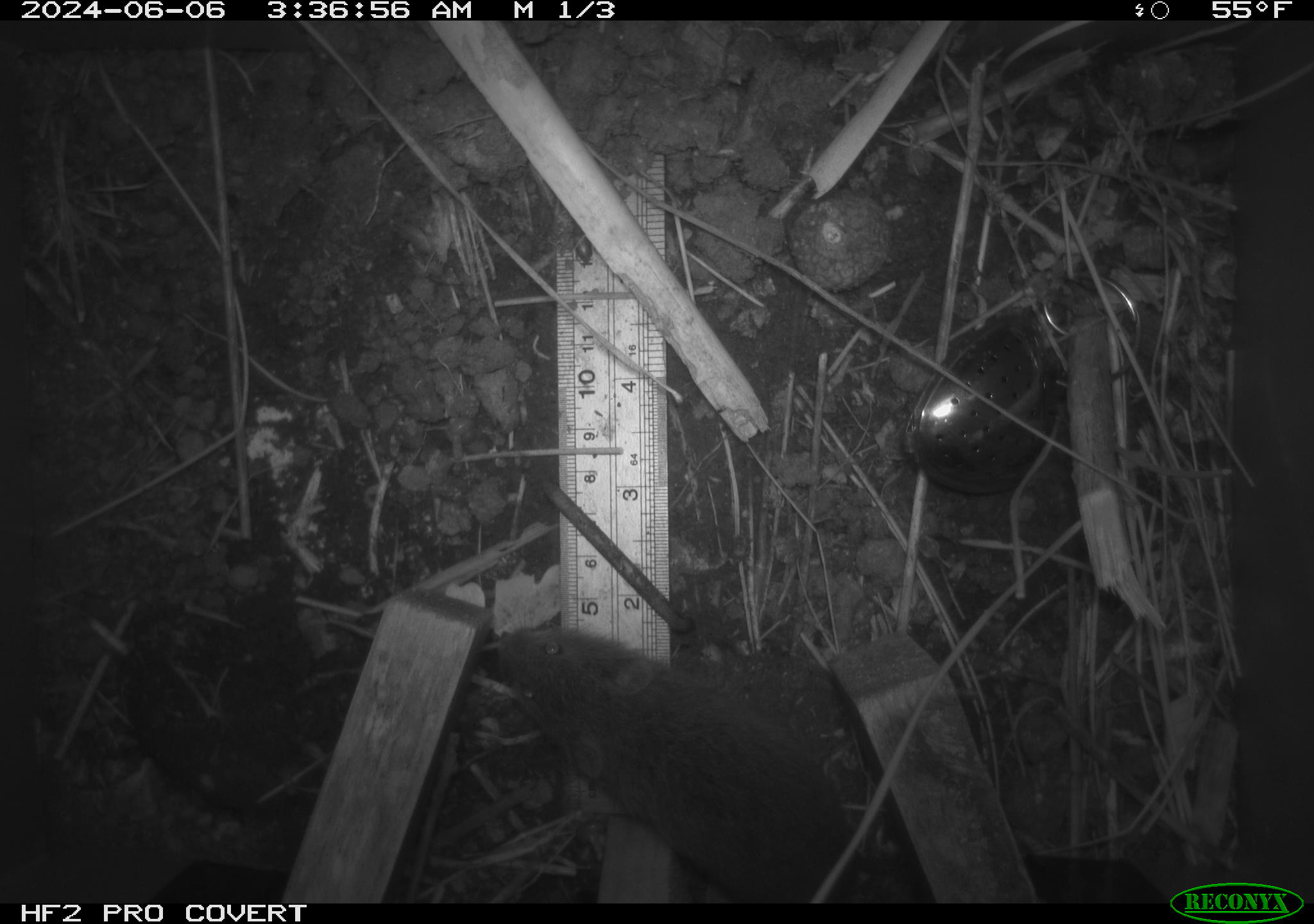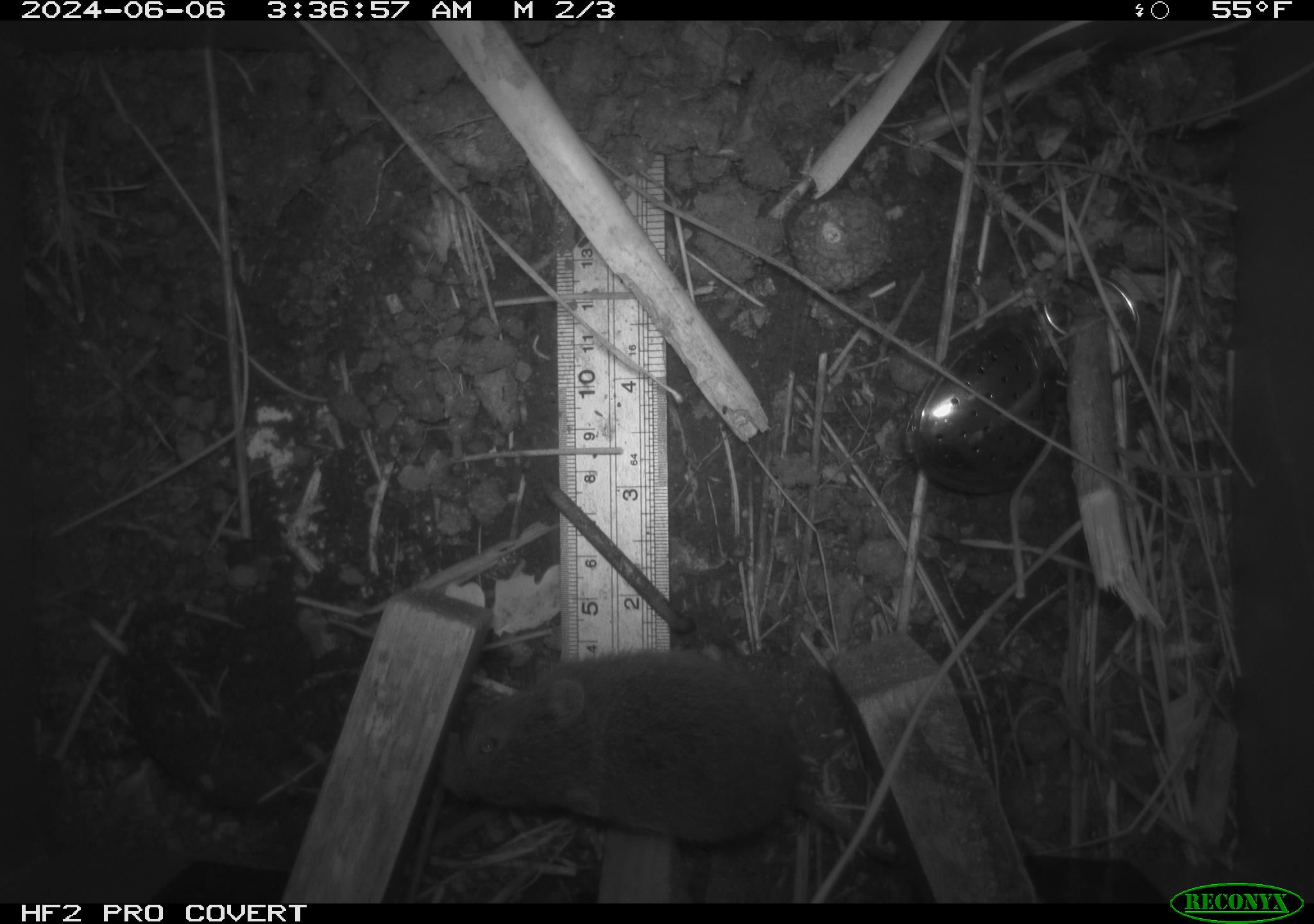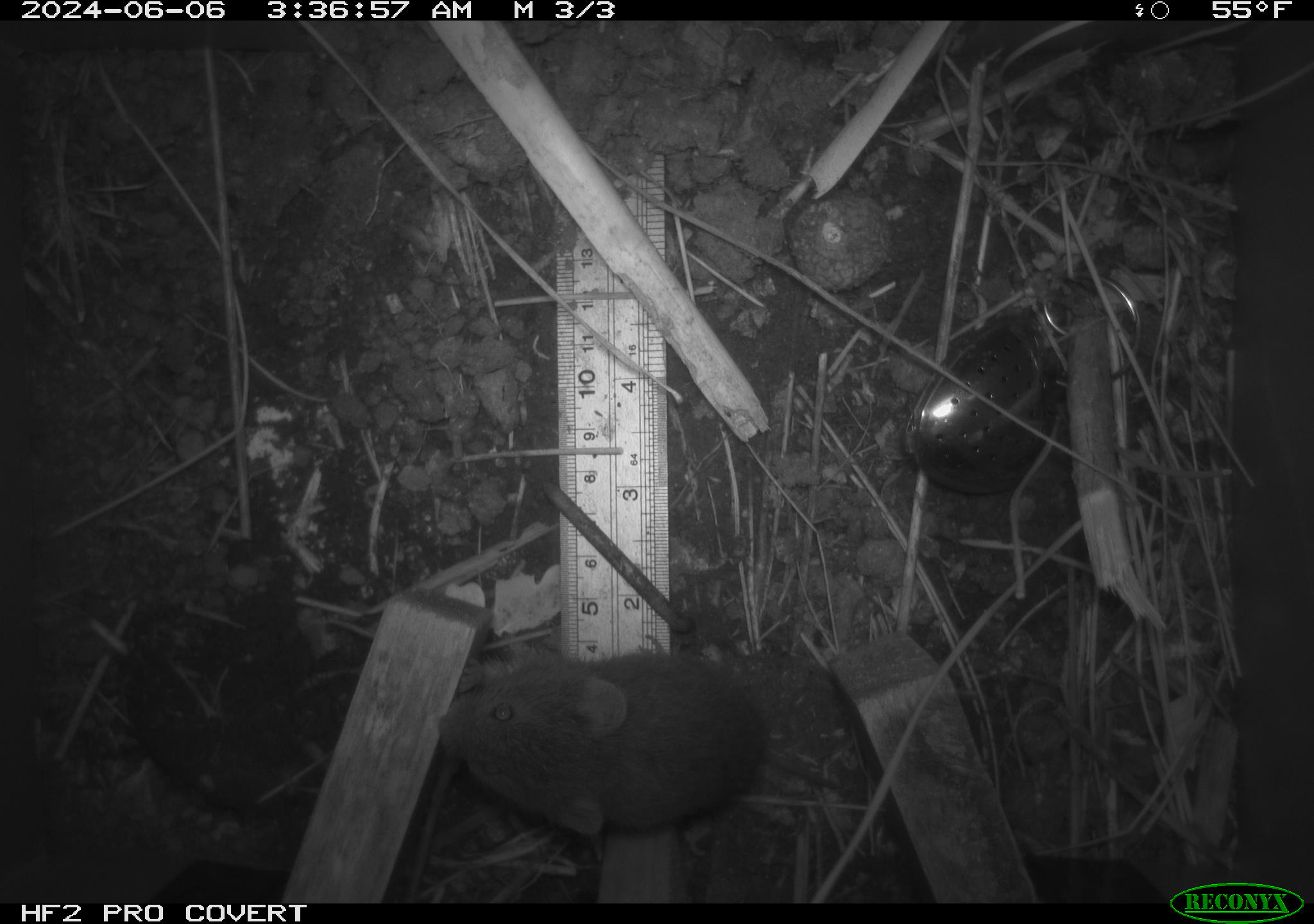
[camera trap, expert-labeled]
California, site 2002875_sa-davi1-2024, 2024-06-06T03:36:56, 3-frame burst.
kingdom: Animalia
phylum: Chordata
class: Mammalia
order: Rodentia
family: Cricetidae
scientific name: Arvicolinae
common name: voles, lemmings, and muskrats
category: arvicolinae subfamily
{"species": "arvicolinae subfamily (voles, lemmings, and muskrats) (Arvicolinae)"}